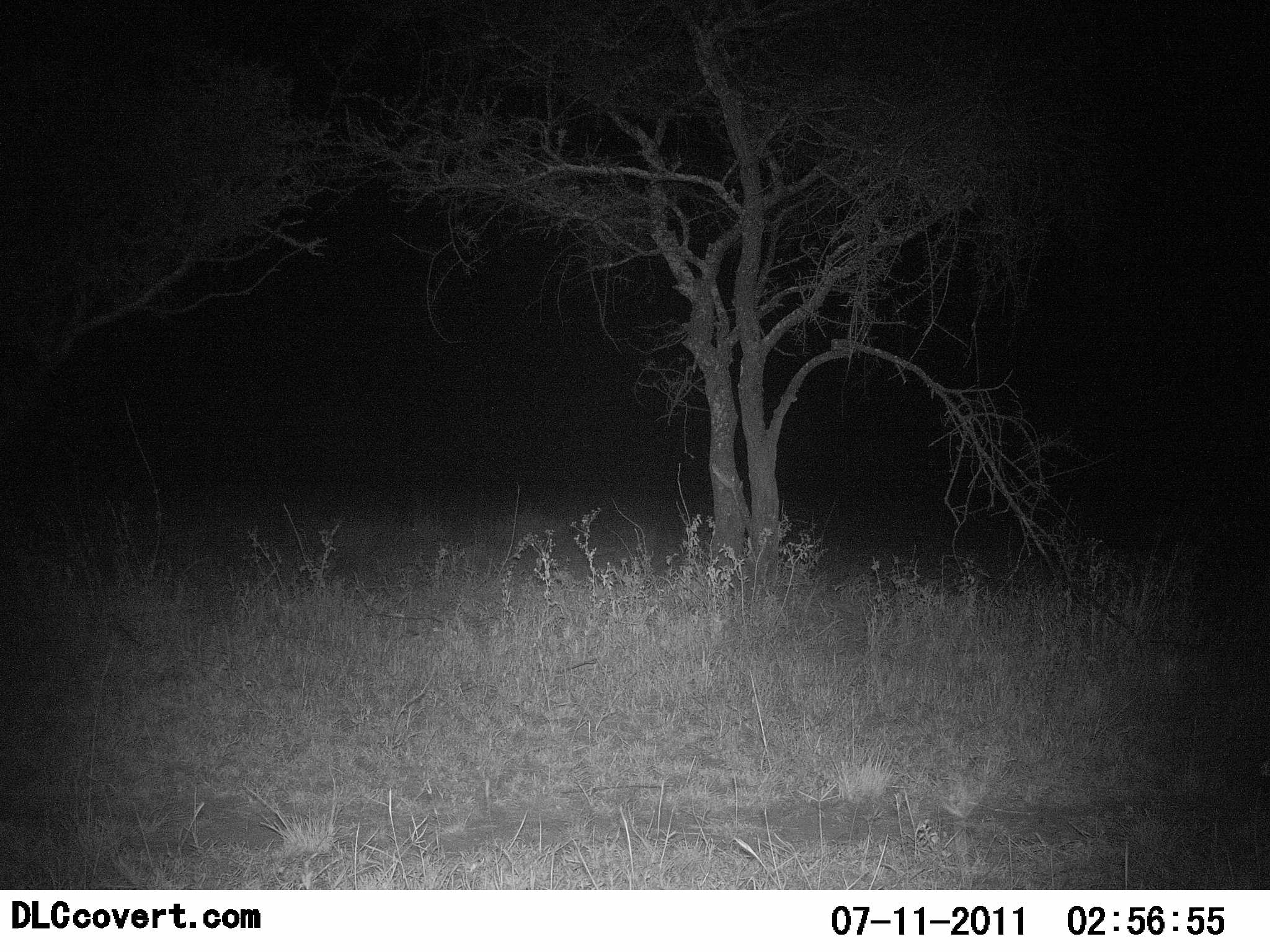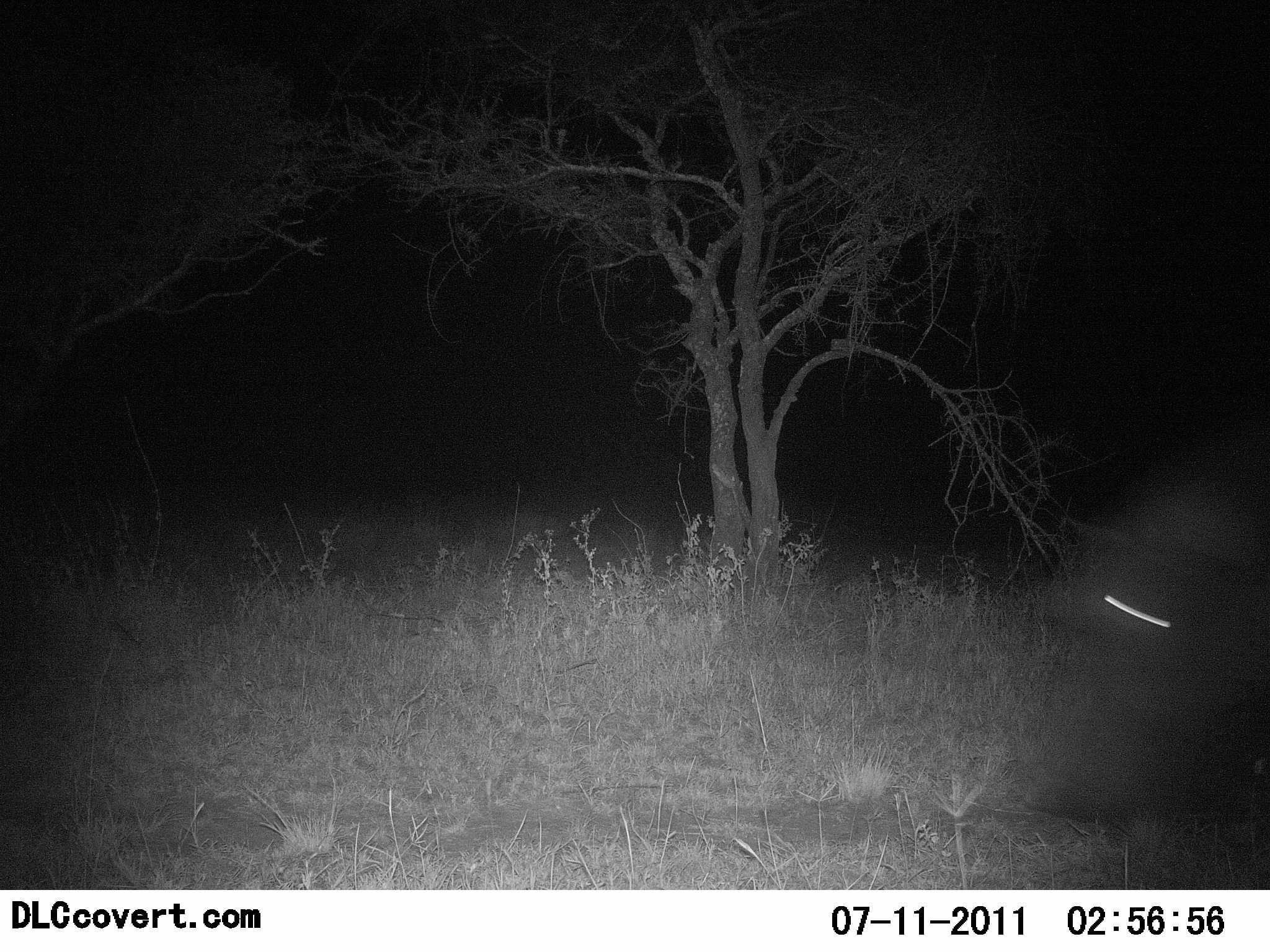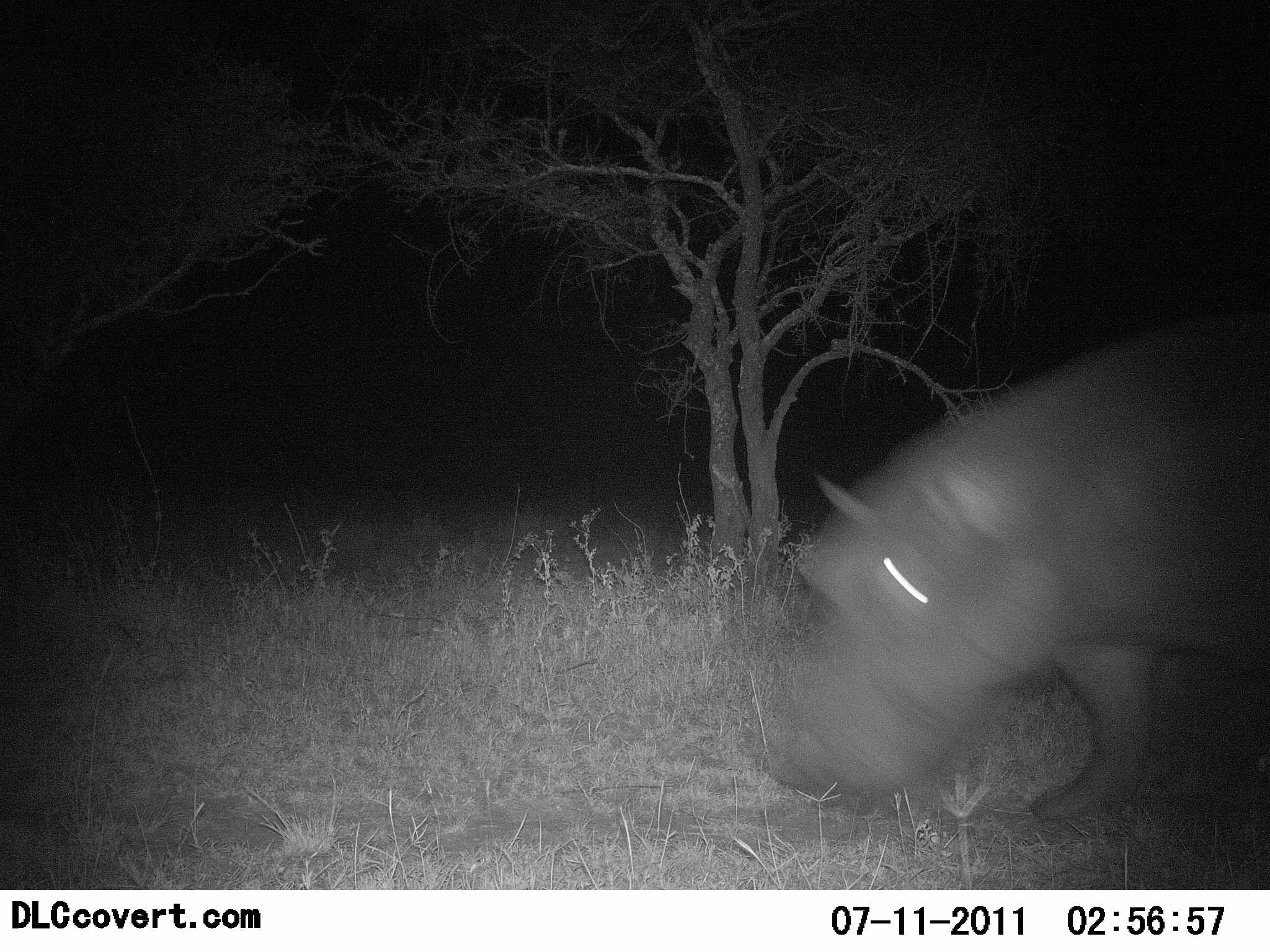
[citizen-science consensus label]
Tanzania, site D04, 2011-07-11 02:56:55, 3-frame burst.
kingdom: Animalia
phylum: Chordata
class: Mammalia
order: Artiodactyla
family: Hippopotamidae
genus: Hippopotamus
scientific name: Hippopotamus amphibius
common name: hippopotamus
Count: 1.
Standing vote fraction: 0%.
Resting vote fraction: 0%.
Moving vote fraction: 100%.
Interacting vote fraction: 0%.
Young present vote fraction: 0%.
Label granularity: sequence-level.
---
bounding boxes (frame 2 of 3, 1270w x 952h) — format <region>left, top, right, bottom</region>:
animal: <region>1024, 460, 1270, 891</region>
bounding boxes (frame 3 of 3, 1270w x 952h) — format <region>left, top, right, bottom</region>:
animal: <region>767, 311, 1270, 831</region>